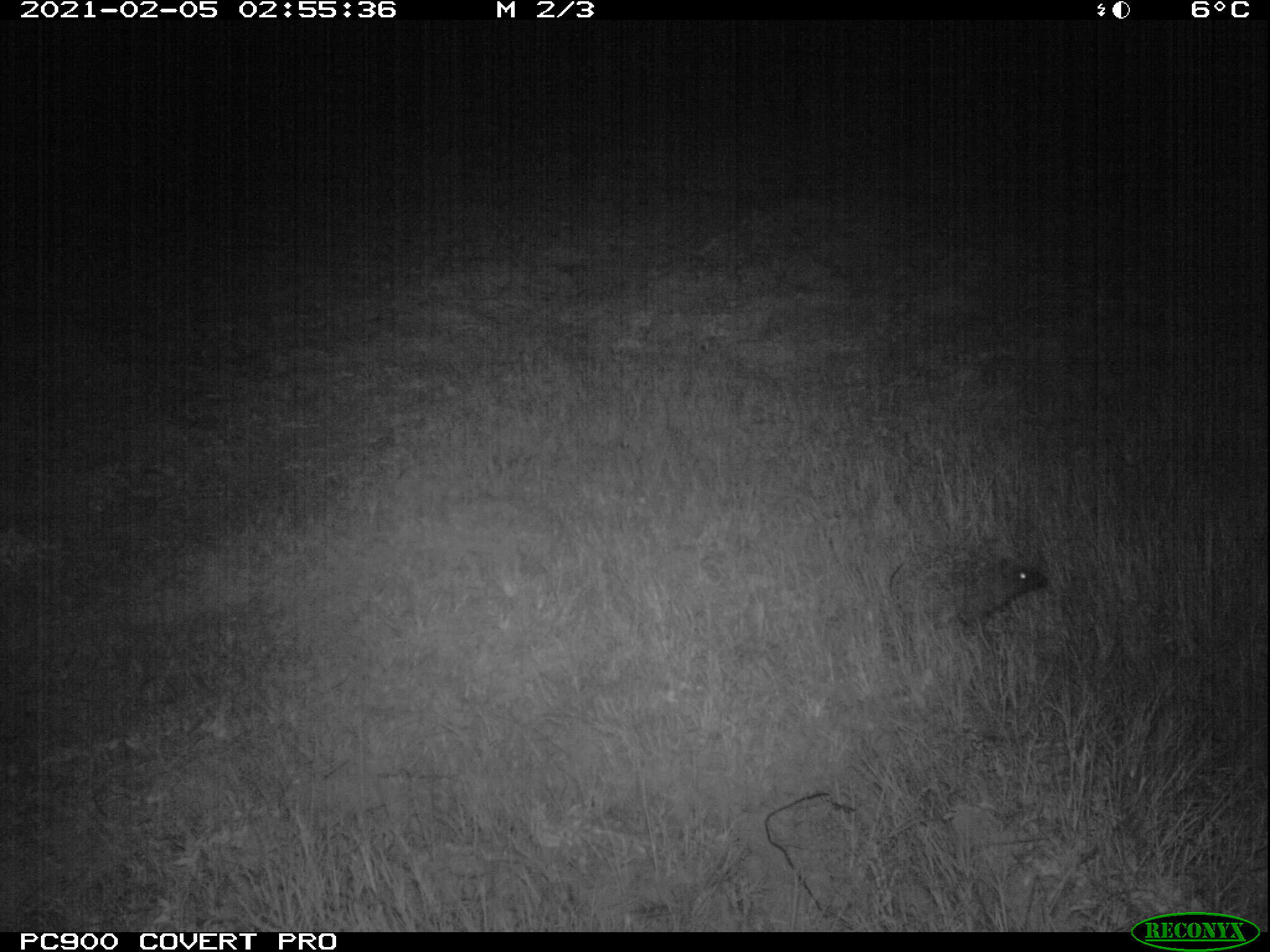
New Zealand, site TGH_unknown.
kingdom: Animalia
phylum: Chordata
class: Mammalia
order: Eulipotyphla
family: Erinaceidae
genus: Erinaceus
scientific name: Erinaceus europaeus europaeus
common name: european hedgehog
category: hedgehog